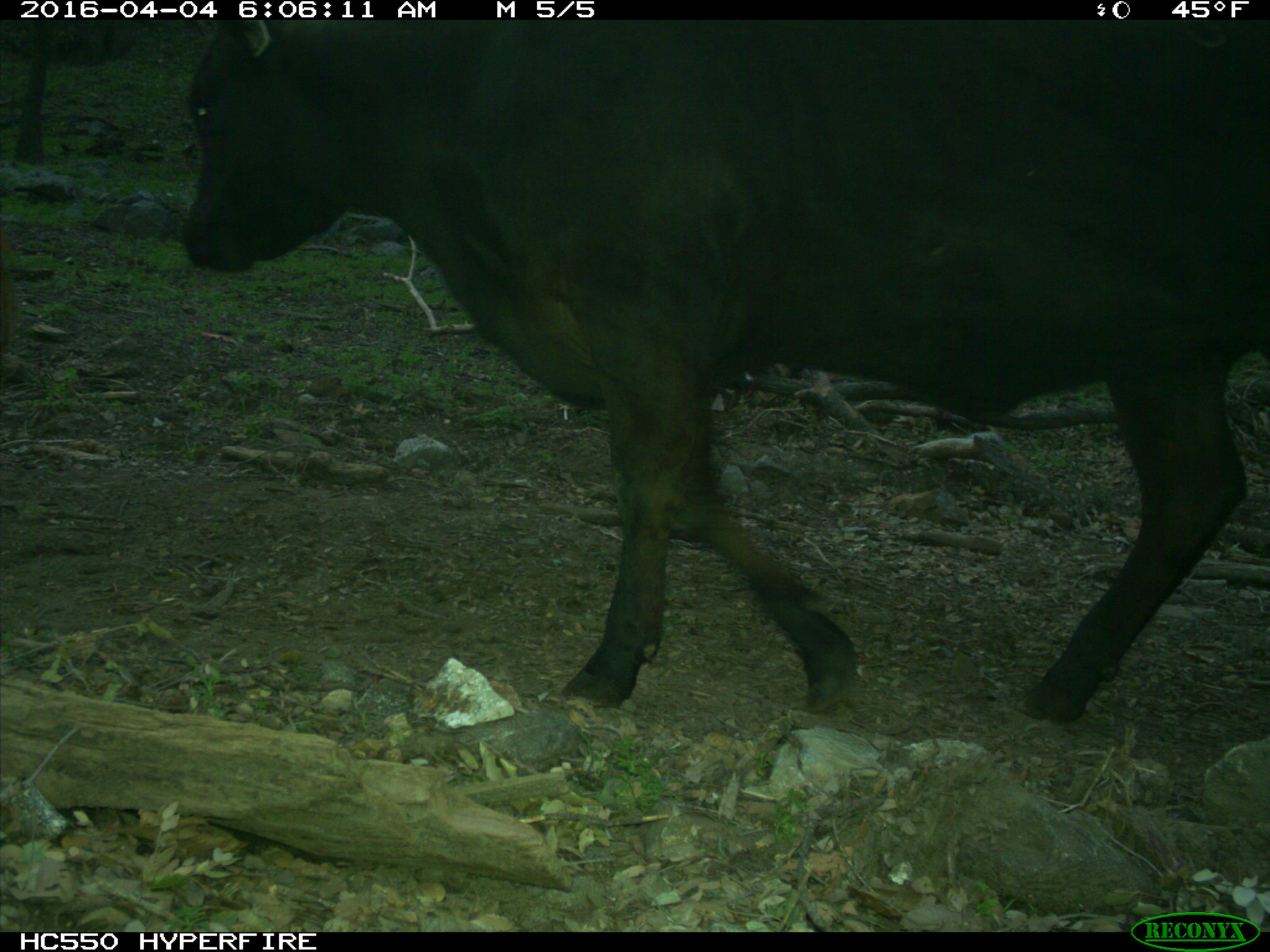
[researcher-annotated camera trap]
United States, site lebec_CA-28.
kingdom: Animalia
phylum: Chordata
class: Mammalia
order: Artiodactyla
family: Bovidae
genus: Bos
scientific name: Bos taurus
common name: domestic cow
Bos taurus (domestic cow).